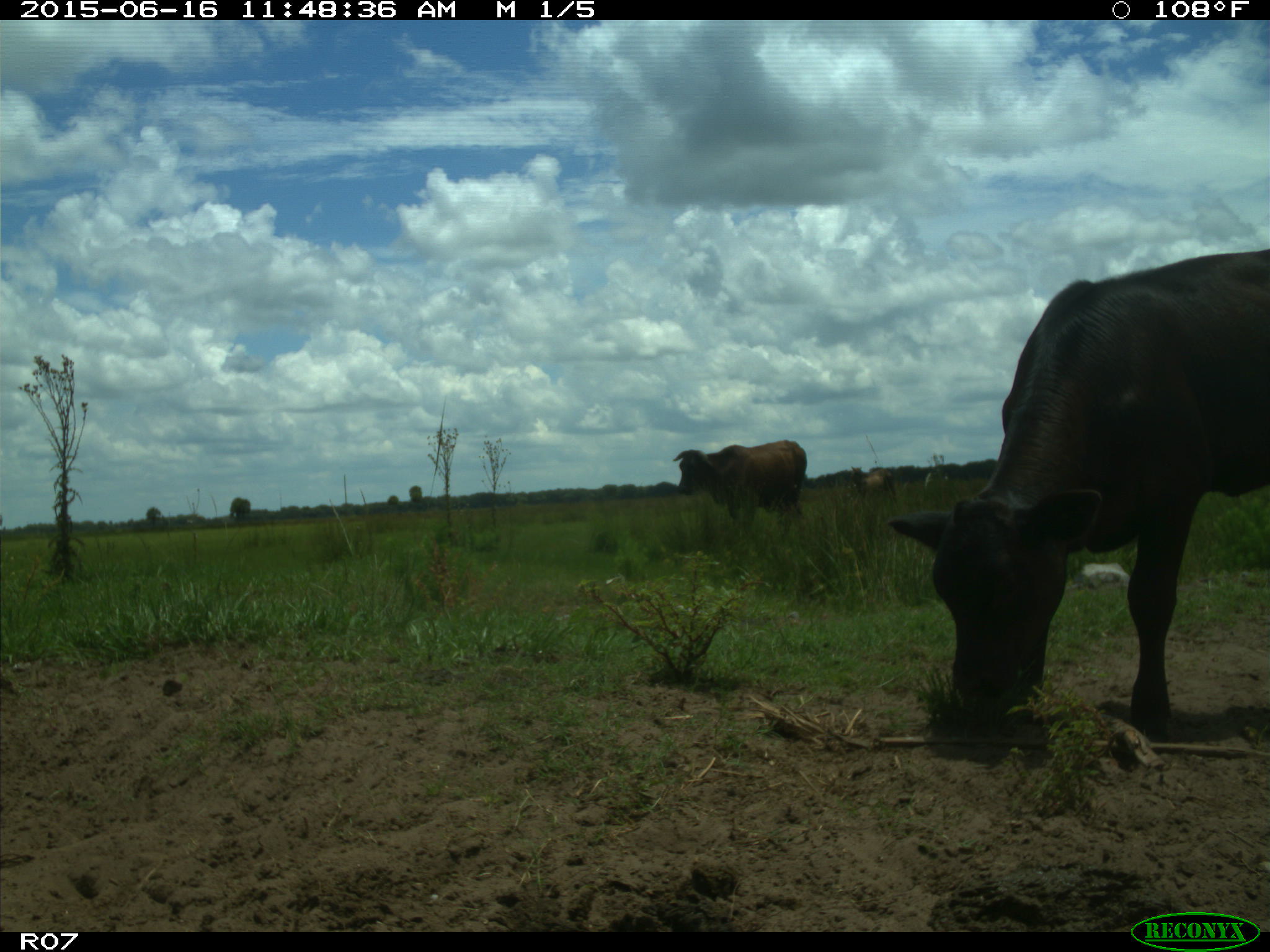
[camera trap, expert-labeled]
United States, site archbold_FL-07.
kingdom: Animalia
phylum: Chordata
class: Mammalia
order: Artiodactyla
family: Bovidae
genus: Bos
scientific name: Bos taurus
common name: domestic cow